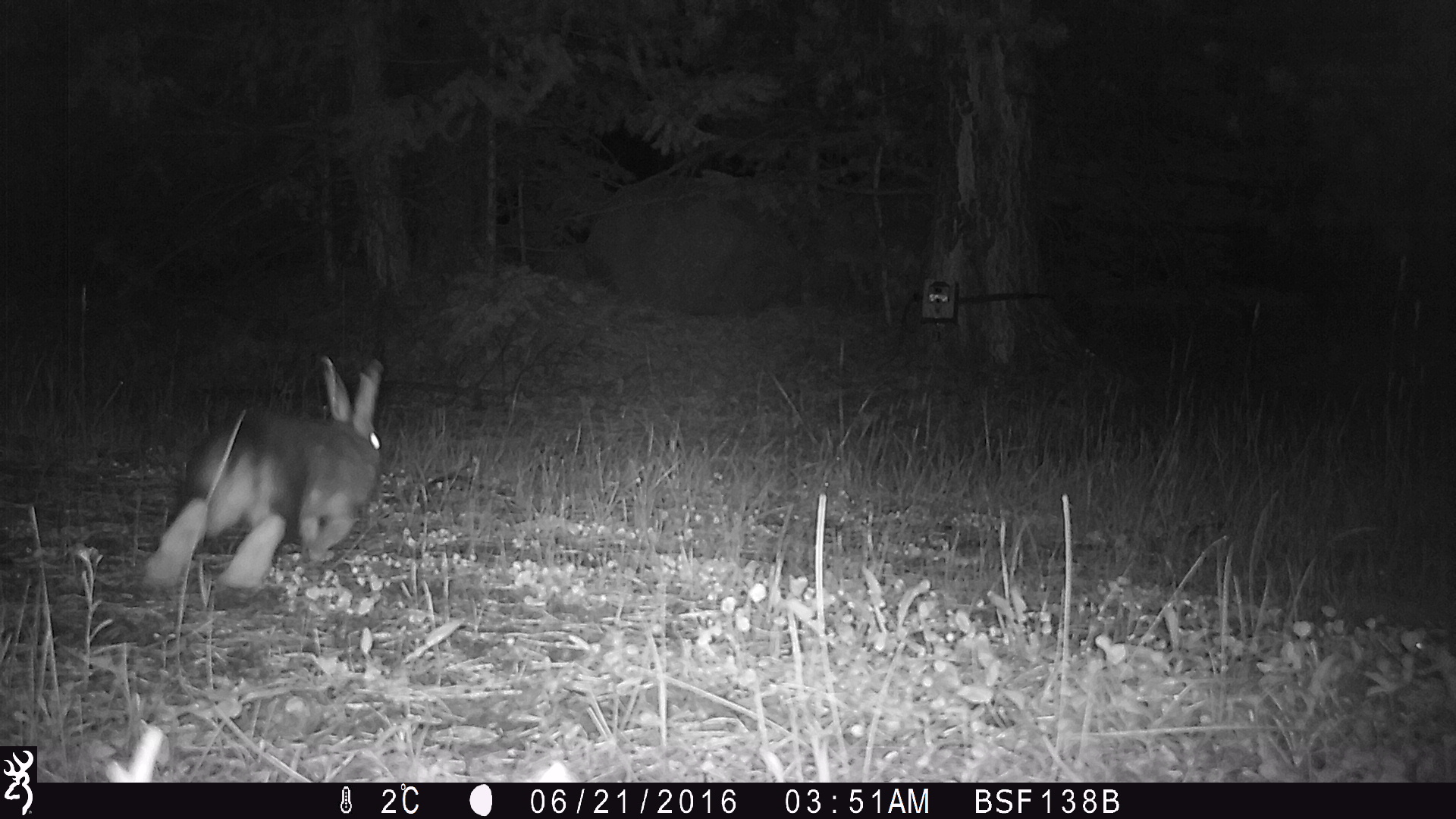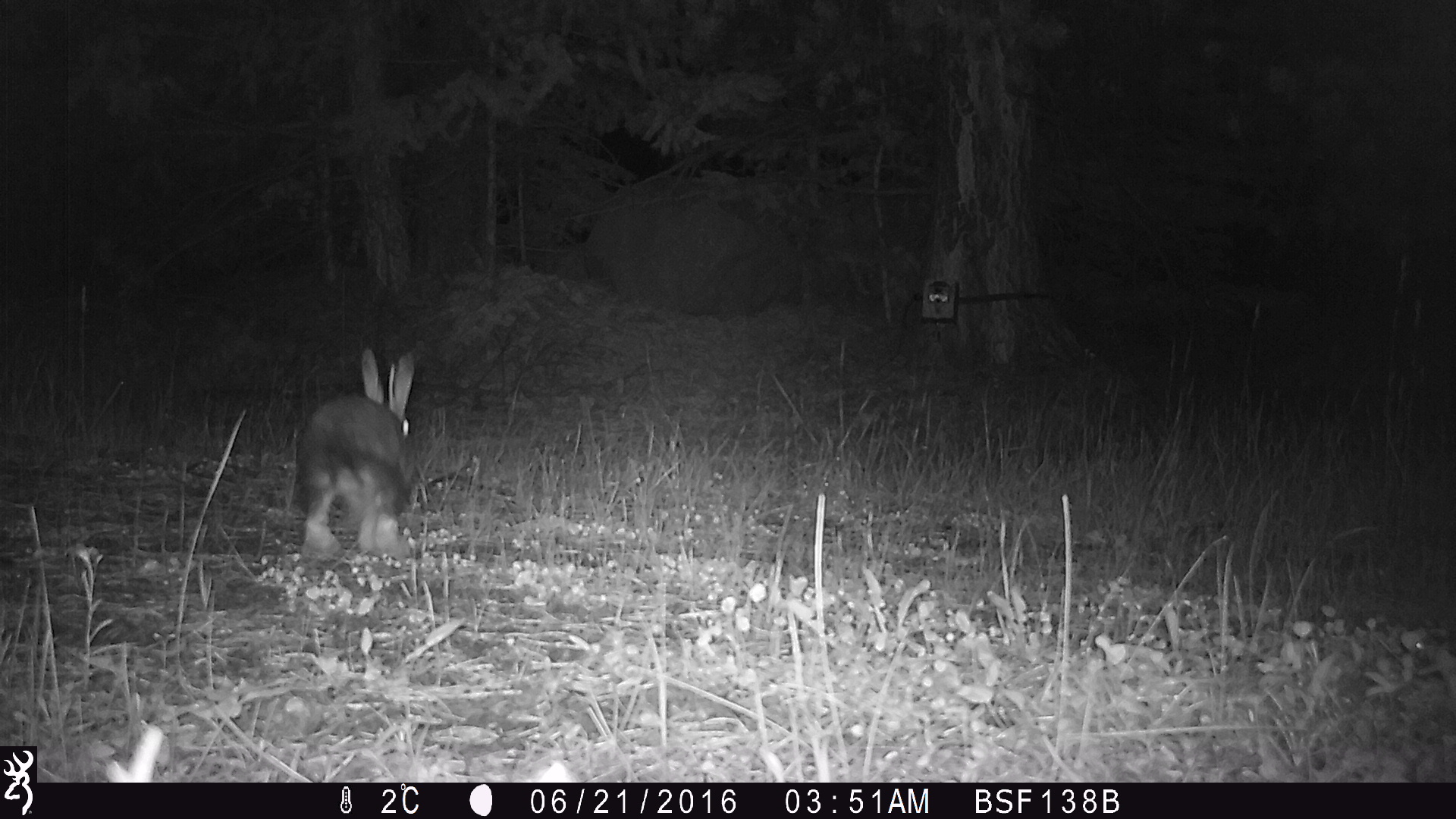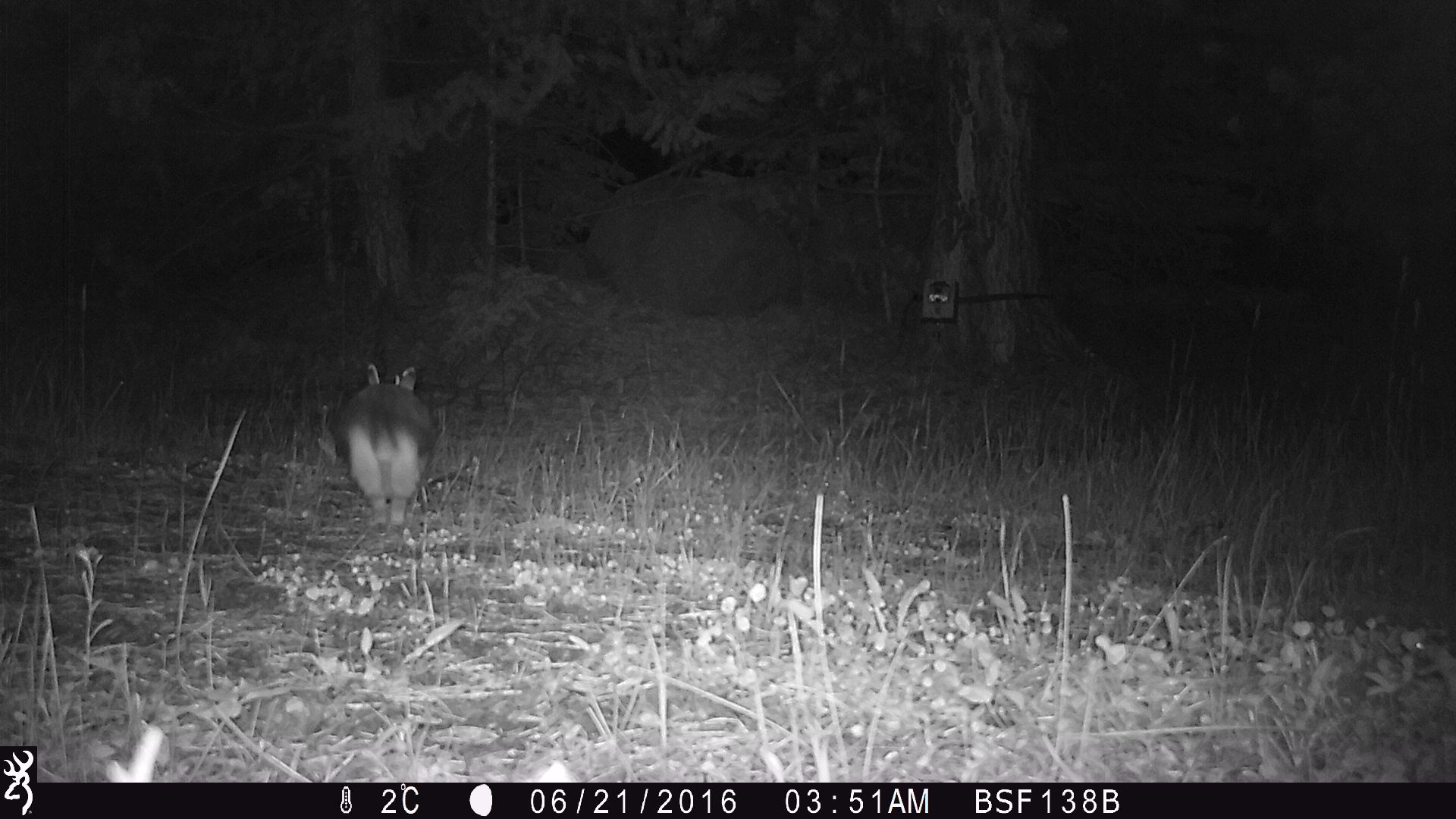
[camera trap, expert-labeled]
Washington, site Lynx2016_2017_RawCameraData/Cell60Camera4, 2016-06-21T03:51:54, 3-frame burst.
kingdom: Animalia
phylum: Chordata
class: Mammalia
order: Lagomorpha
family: Leporidae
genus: Lepus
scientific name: Lepus americanus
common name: snowshoe hare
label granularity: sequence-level